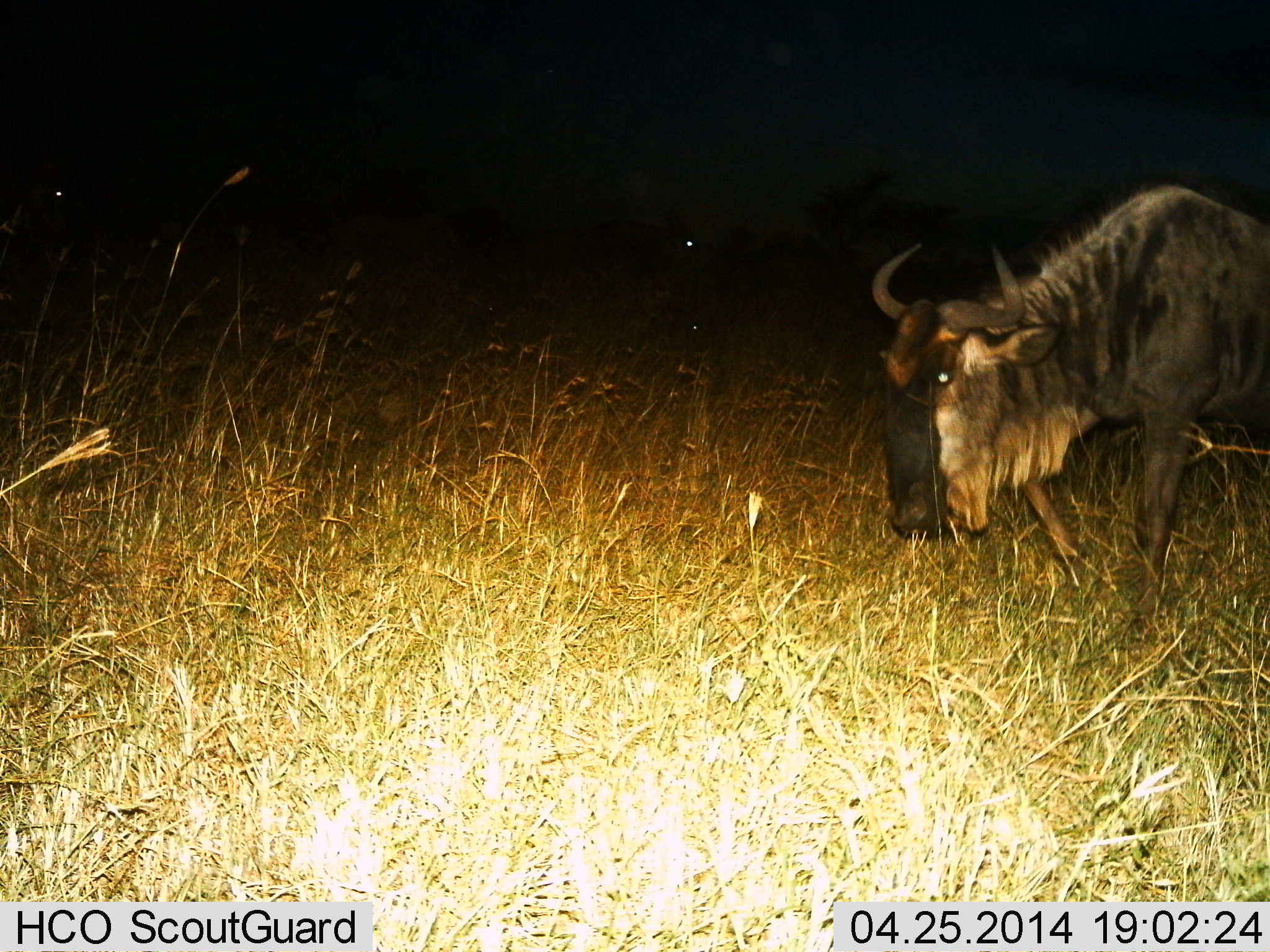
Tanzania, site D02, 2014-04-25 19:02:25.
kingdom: Animalia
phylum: Chordata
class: Mammalia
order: Artiodactyla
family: Bovidae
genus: Connochaetes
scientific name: Connochaetes taurinus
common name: blue wildebeest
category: wildebeest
Wildebeest (blue wildebeest) (Connochaetes taurinus), count 1. Behavior (volunteer vote fractions): standing 10%, resting 0%, moving 80%, interacting 0%. Young present (vote fraction): 0%. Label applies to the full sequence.